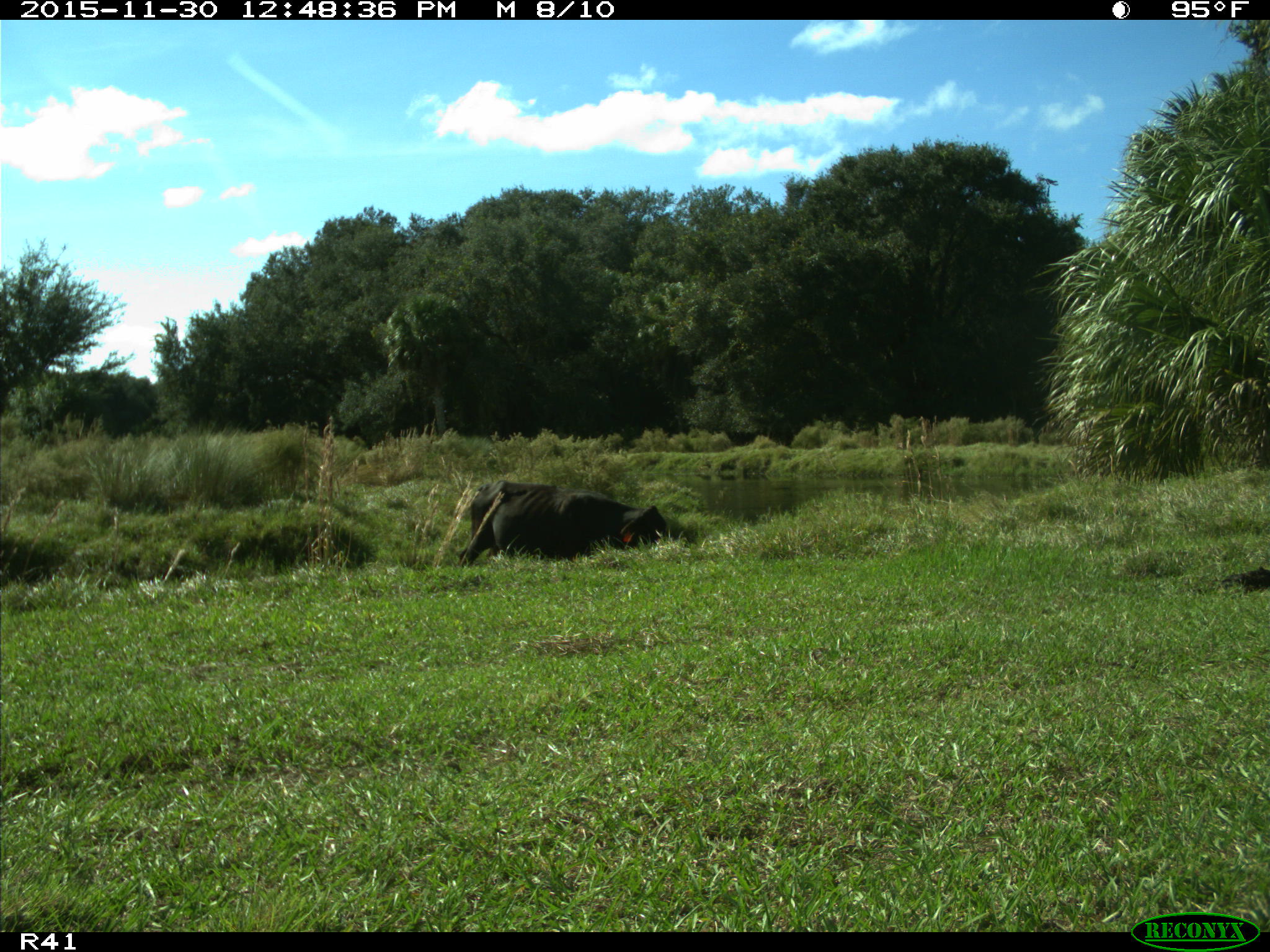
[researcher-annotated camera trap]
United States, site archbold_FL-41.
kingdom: Animalia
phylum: Chordata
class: Mammalia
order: Artiodactyla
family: Bovidae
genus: Bos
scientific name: Bos taurus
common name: domestic cow